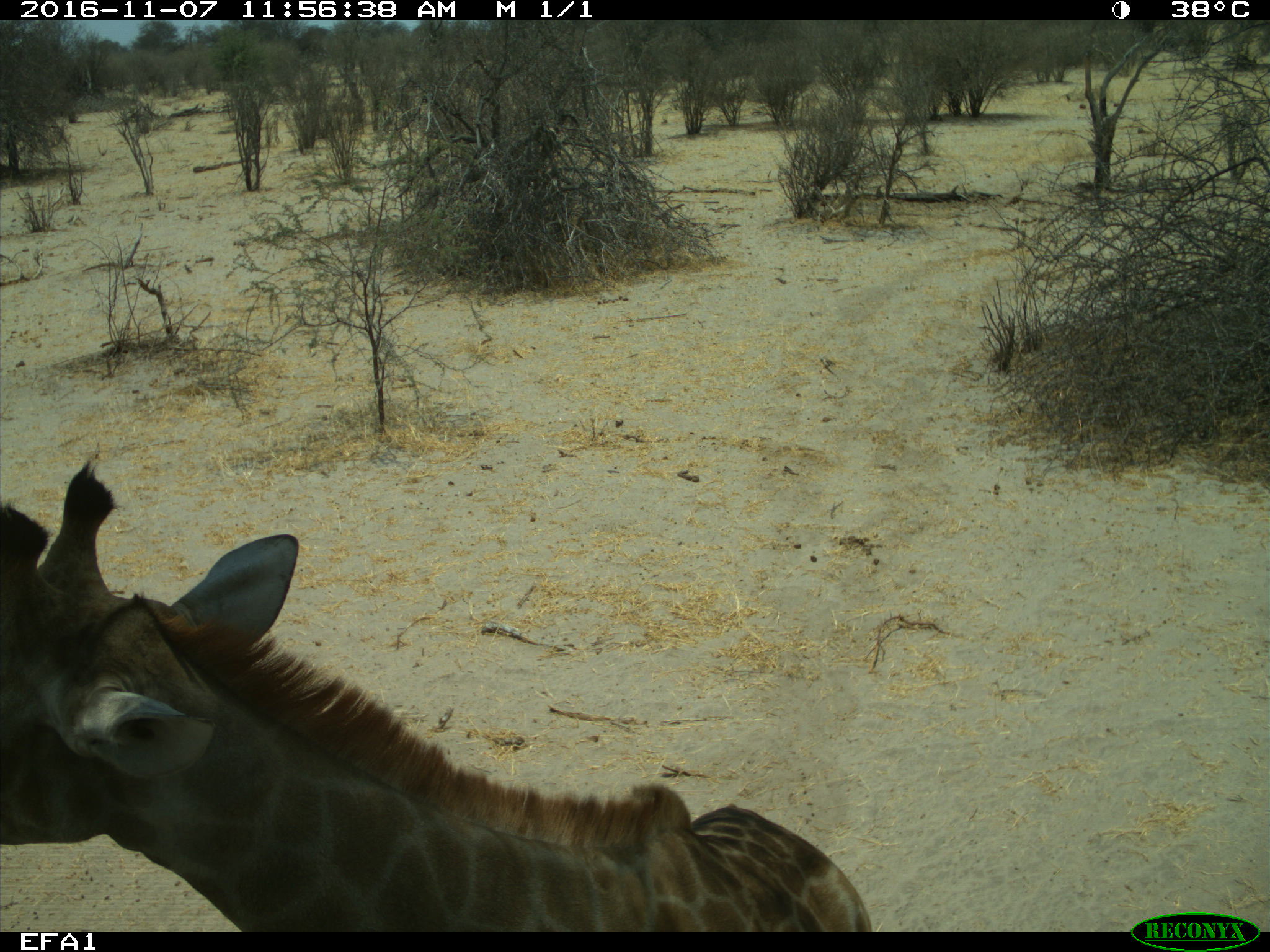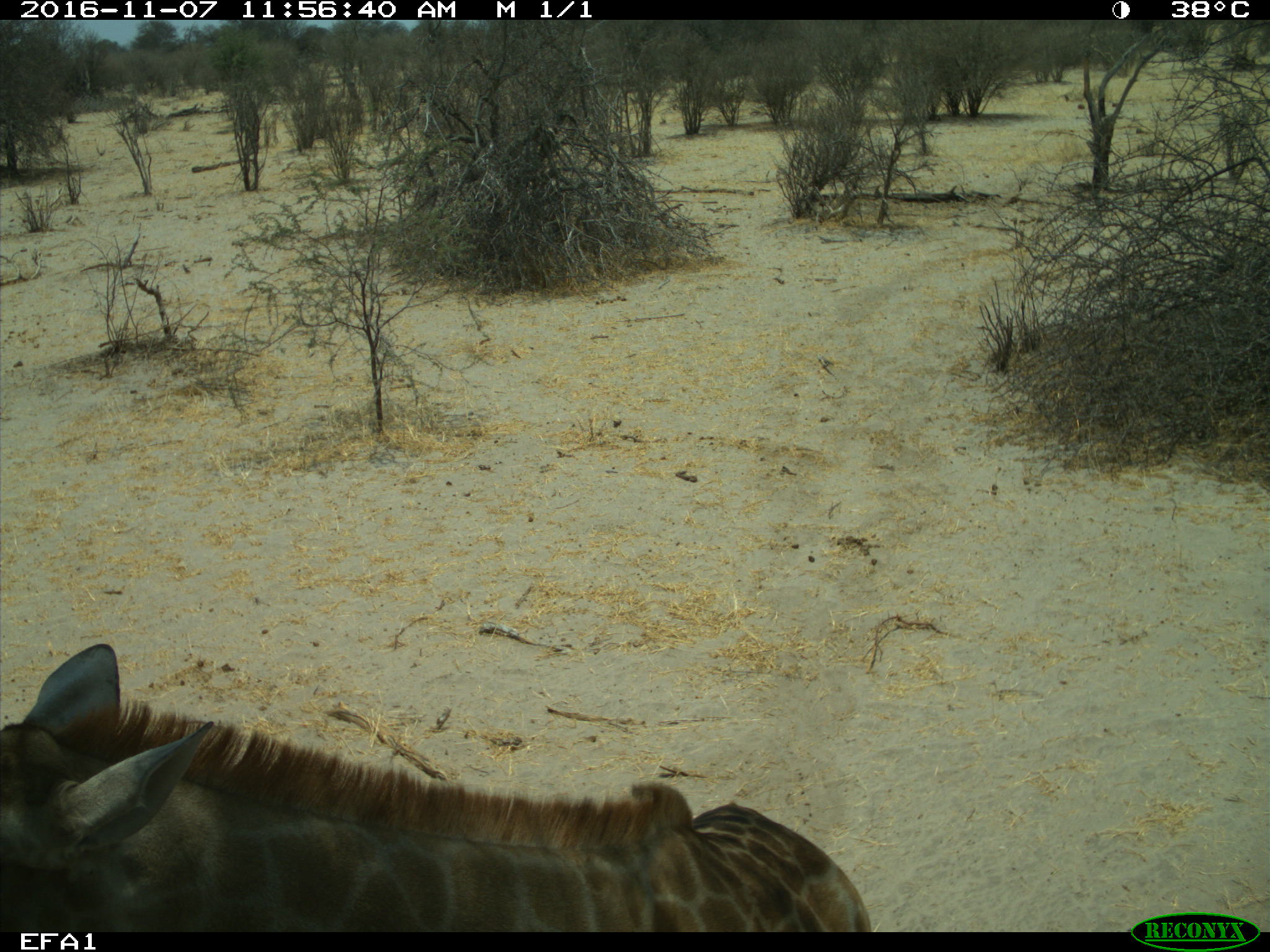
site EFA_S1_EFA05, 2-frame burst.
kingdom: Animalia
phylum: Chordata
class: Mammalia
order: Artiodactyla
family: Giraffidae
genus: Giraffa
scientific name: Giraffa camelopardalis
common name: giraffe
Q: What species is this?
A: Giraffe (Giraffa camelopardalis).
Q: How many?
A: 1.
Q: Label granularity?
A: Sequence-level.